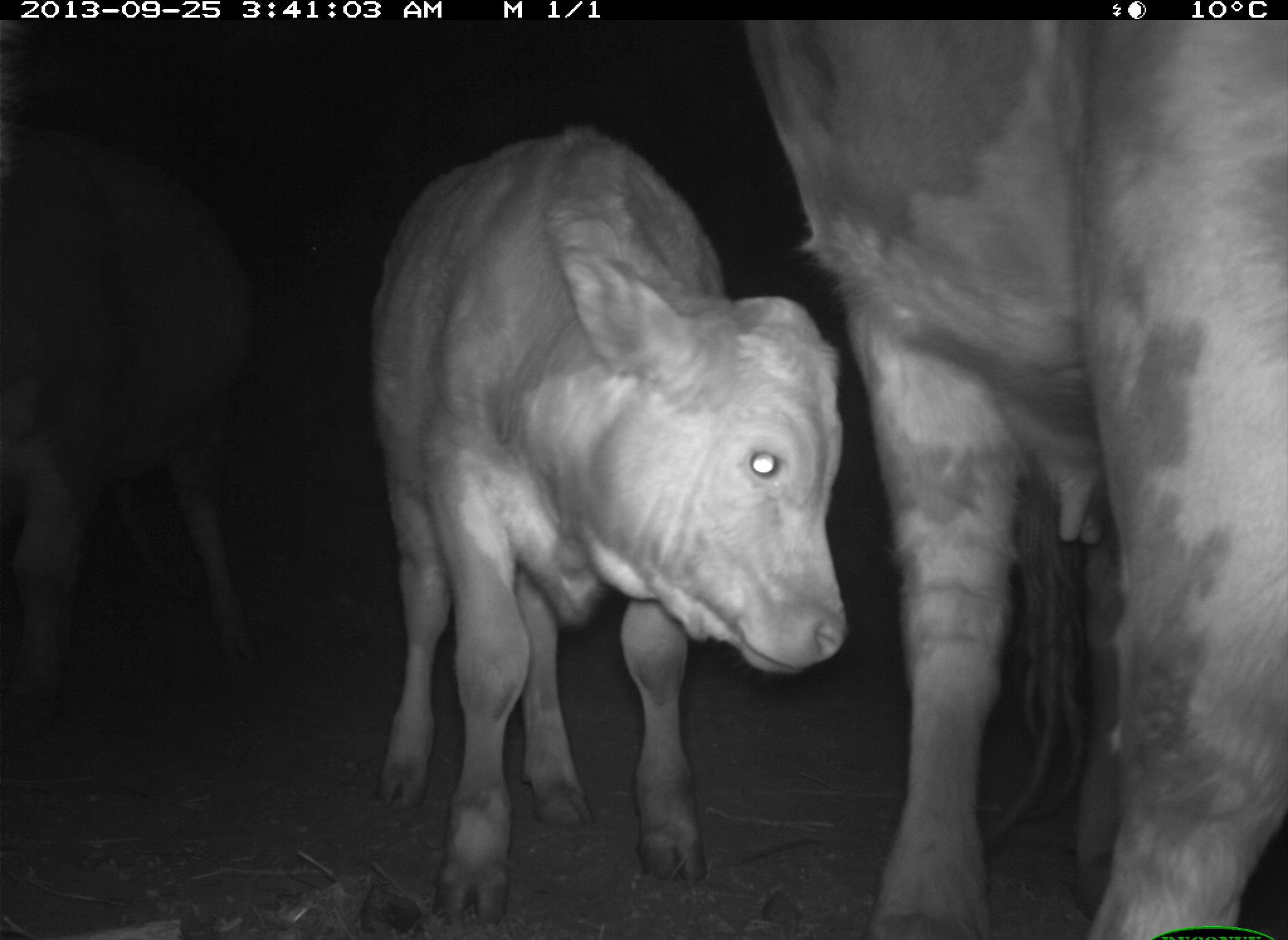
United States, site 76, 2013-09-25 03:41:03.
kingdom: Animalia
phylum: Chordata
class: Mammalia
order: Artiodactyla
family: Bovidae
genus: Bos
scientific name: Bos taurus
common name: cow